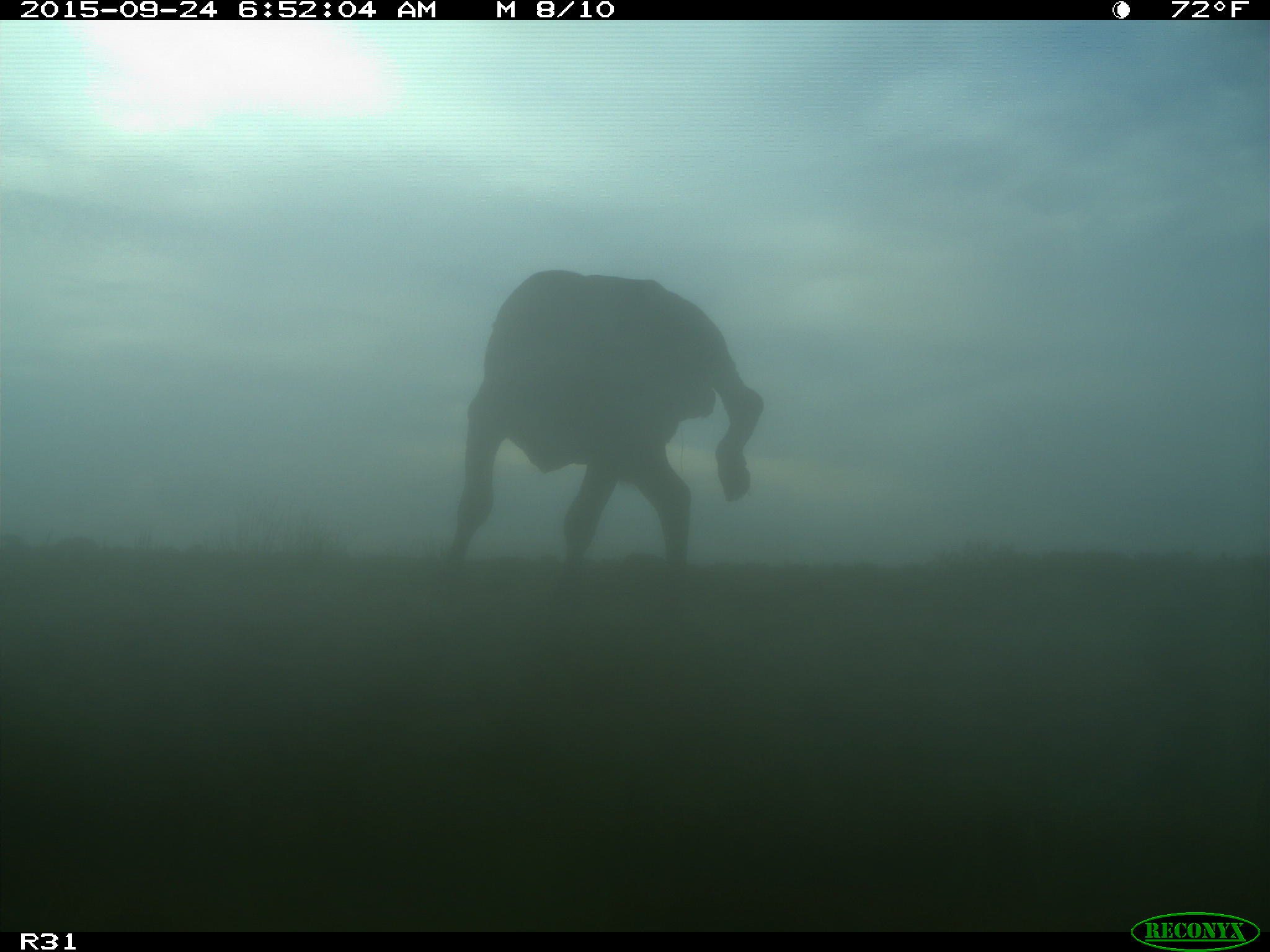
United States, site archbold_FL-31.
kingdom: Animalia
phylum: Chordata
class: Mammalia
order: Artiodactyla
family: Bovidae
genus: Bos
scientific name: Bos taurus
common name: domestic cow